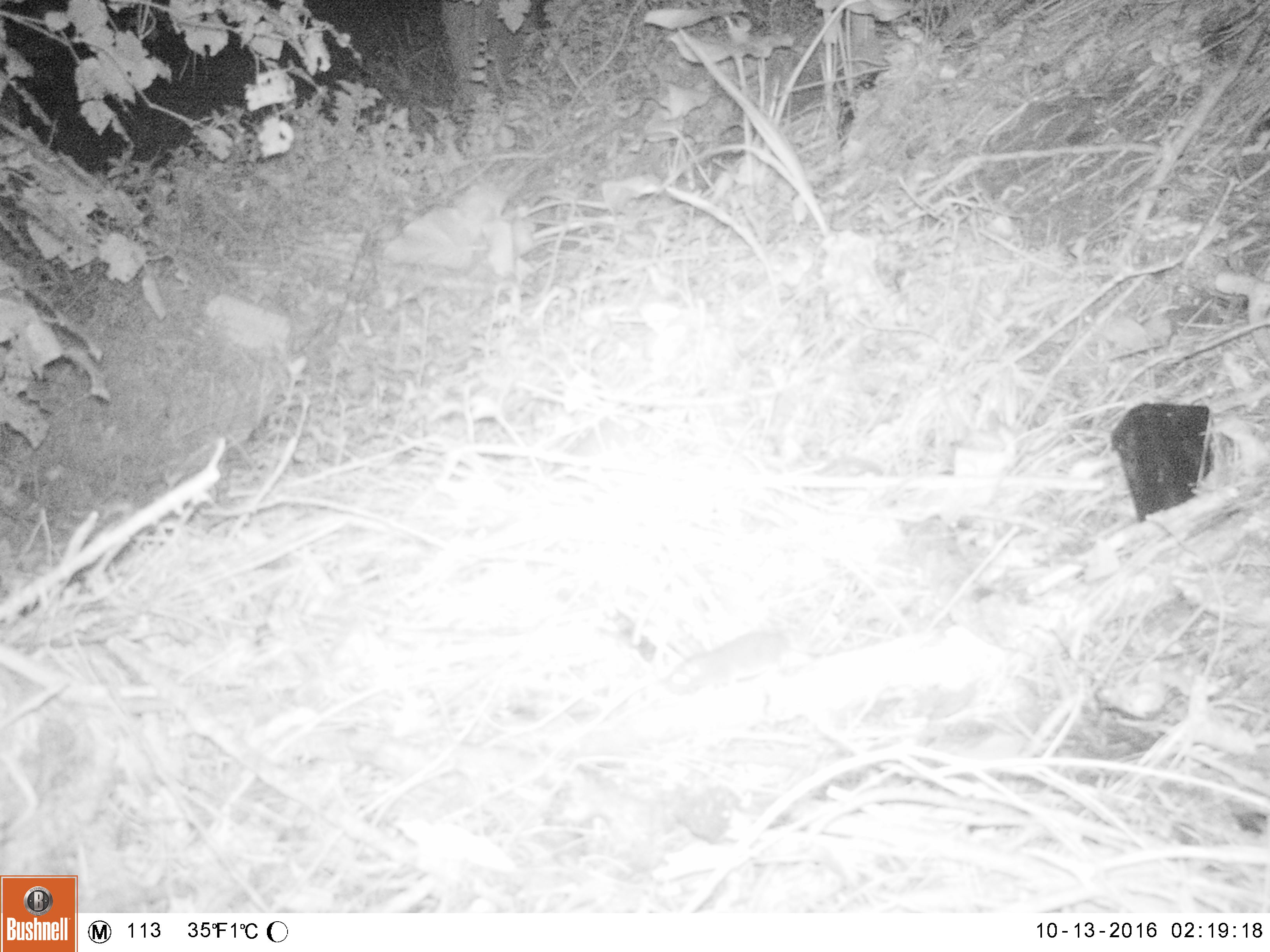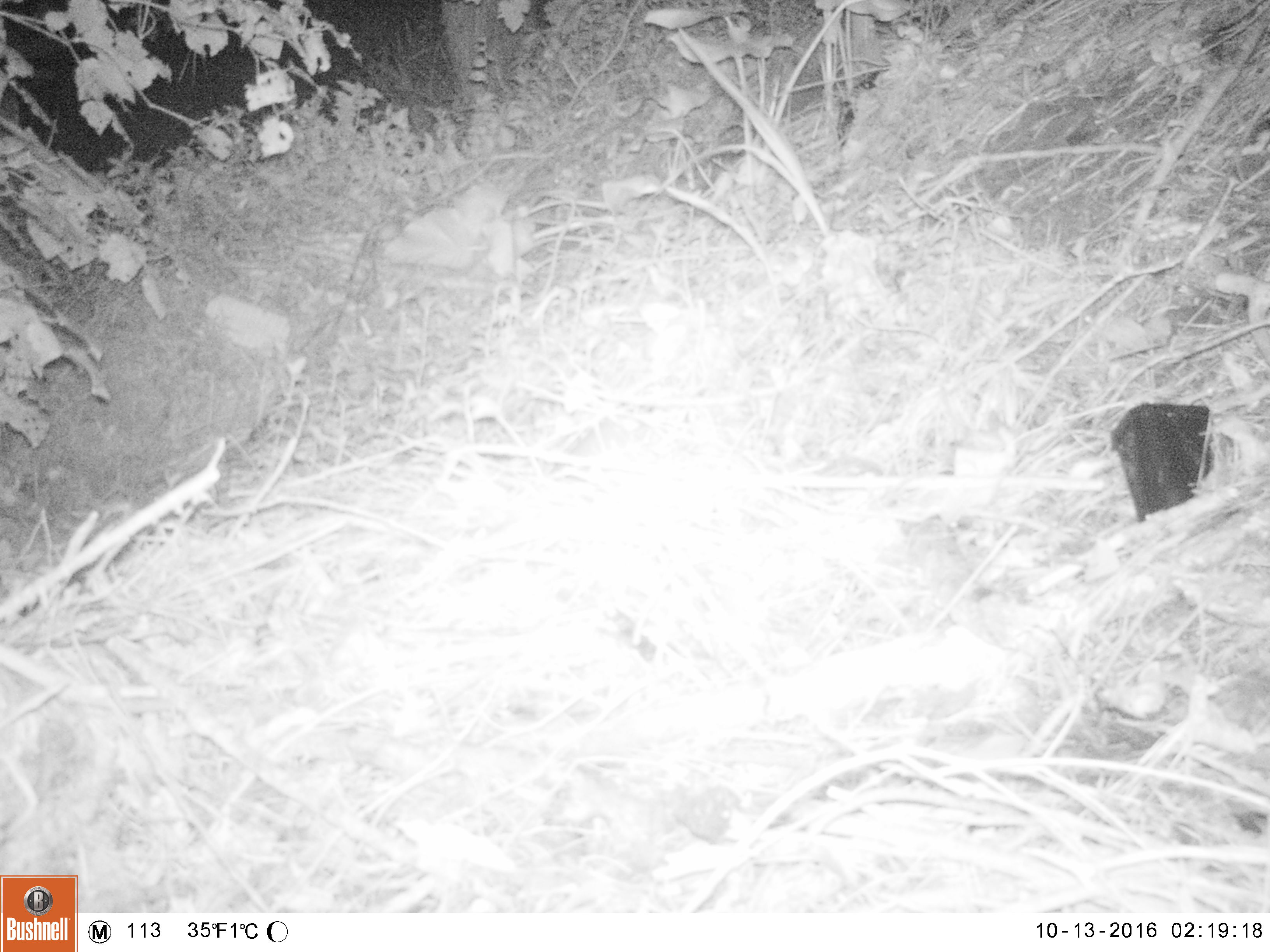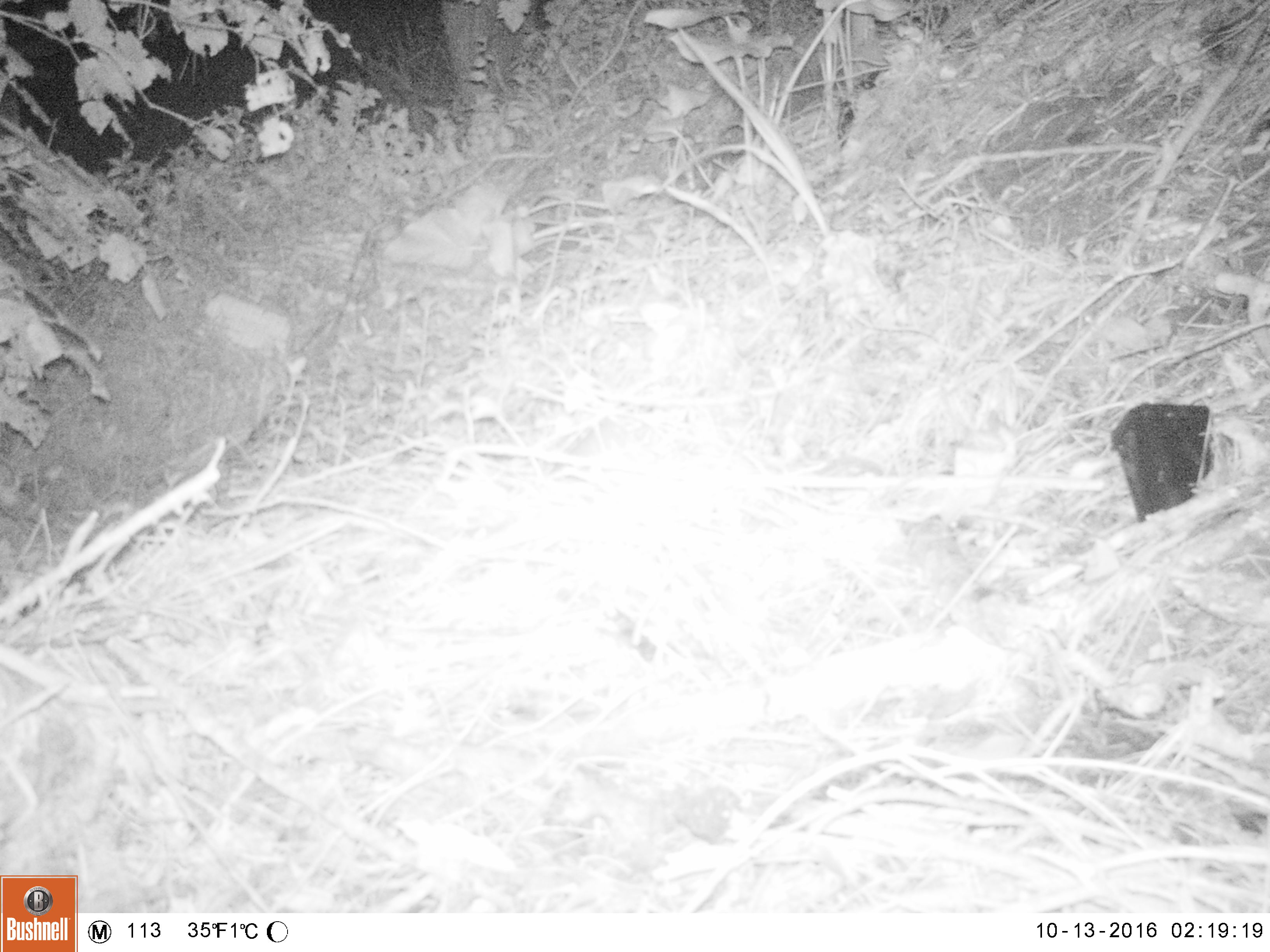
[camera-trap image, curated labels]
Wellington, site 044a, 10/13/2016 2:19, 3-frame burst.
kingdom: Animalia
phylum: Chordata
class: Mammalia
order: Rodentia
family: Muridae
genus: Mus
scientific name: Mus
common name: mouse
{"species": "mouse (Mus)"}